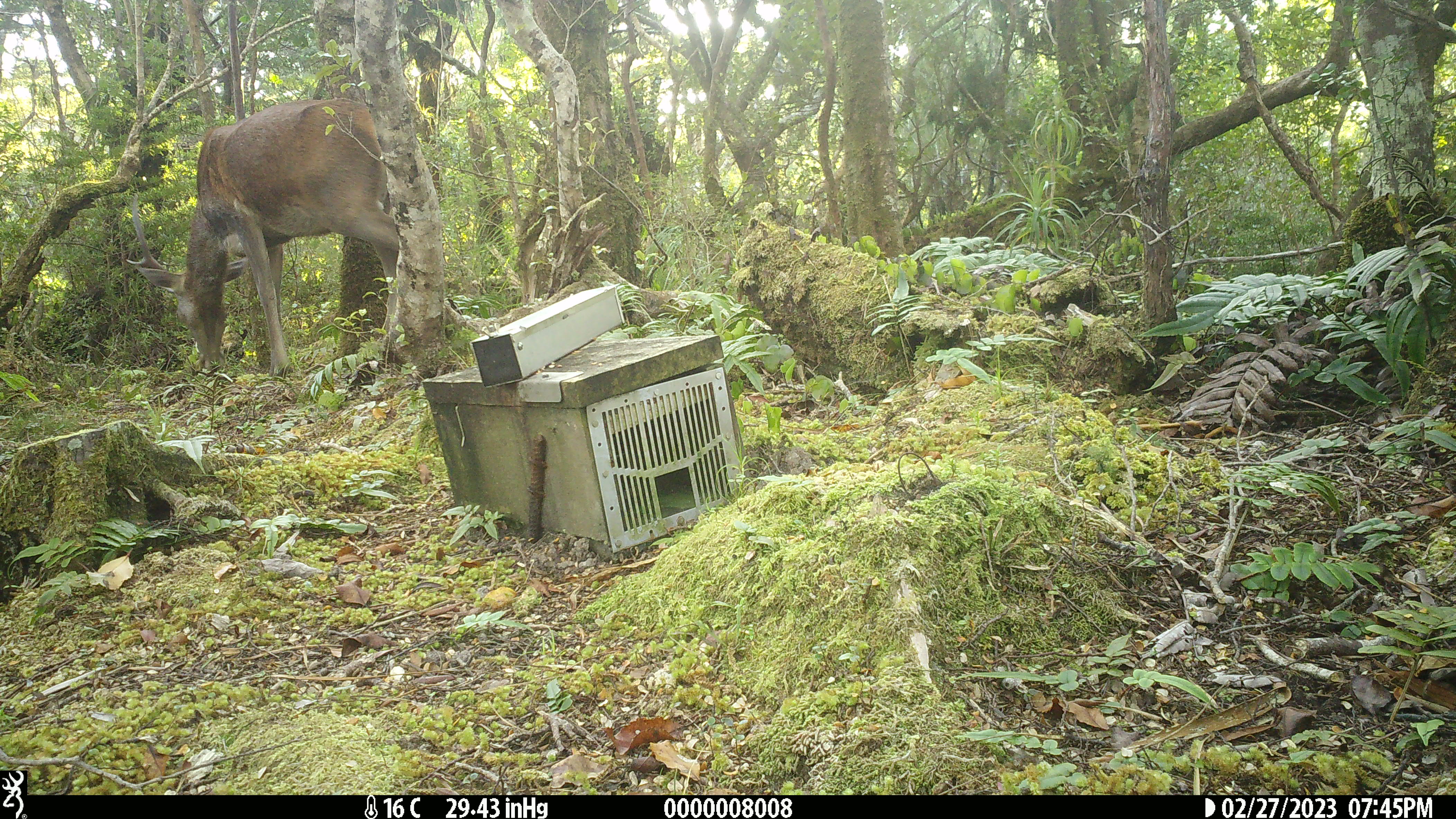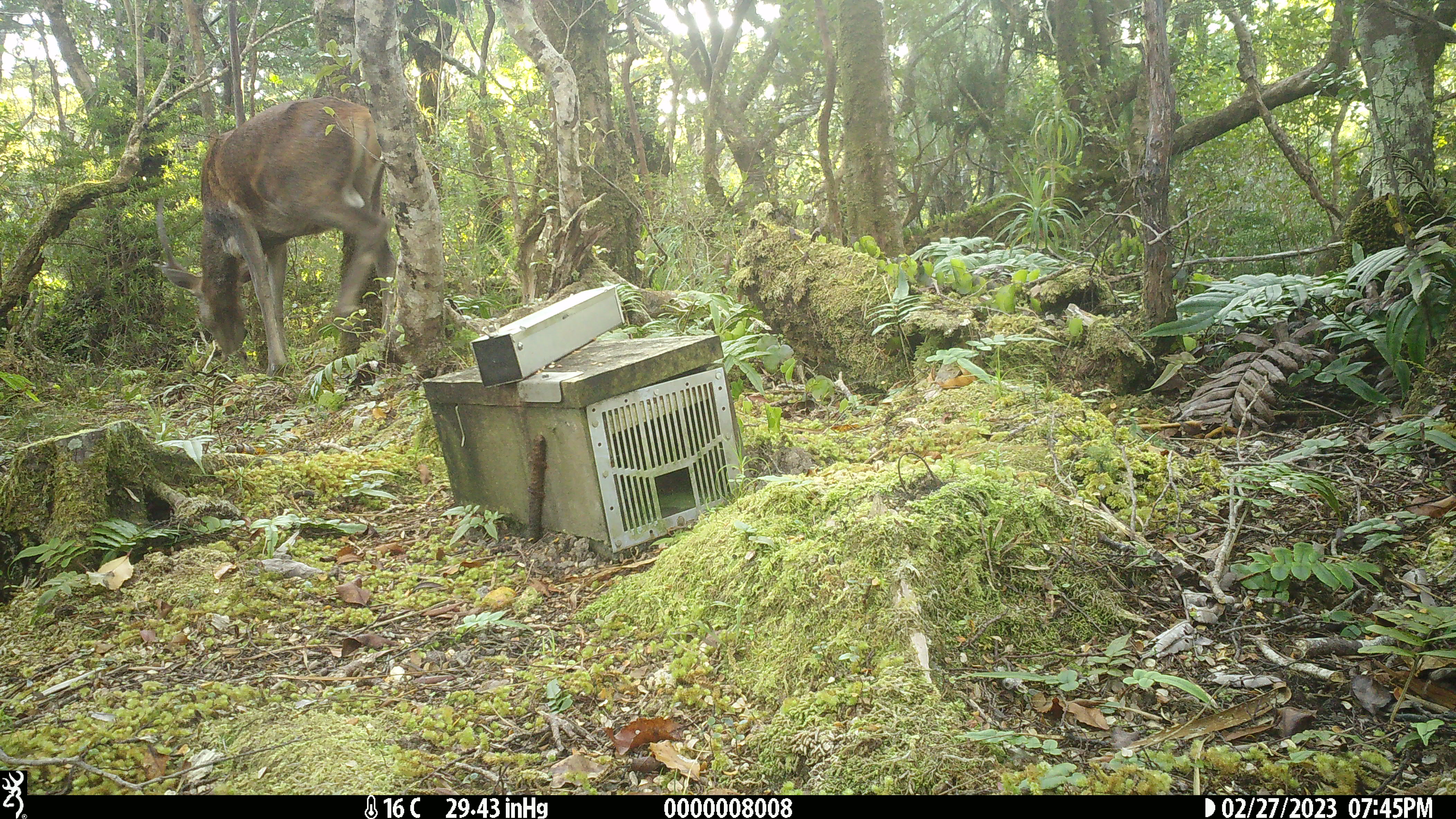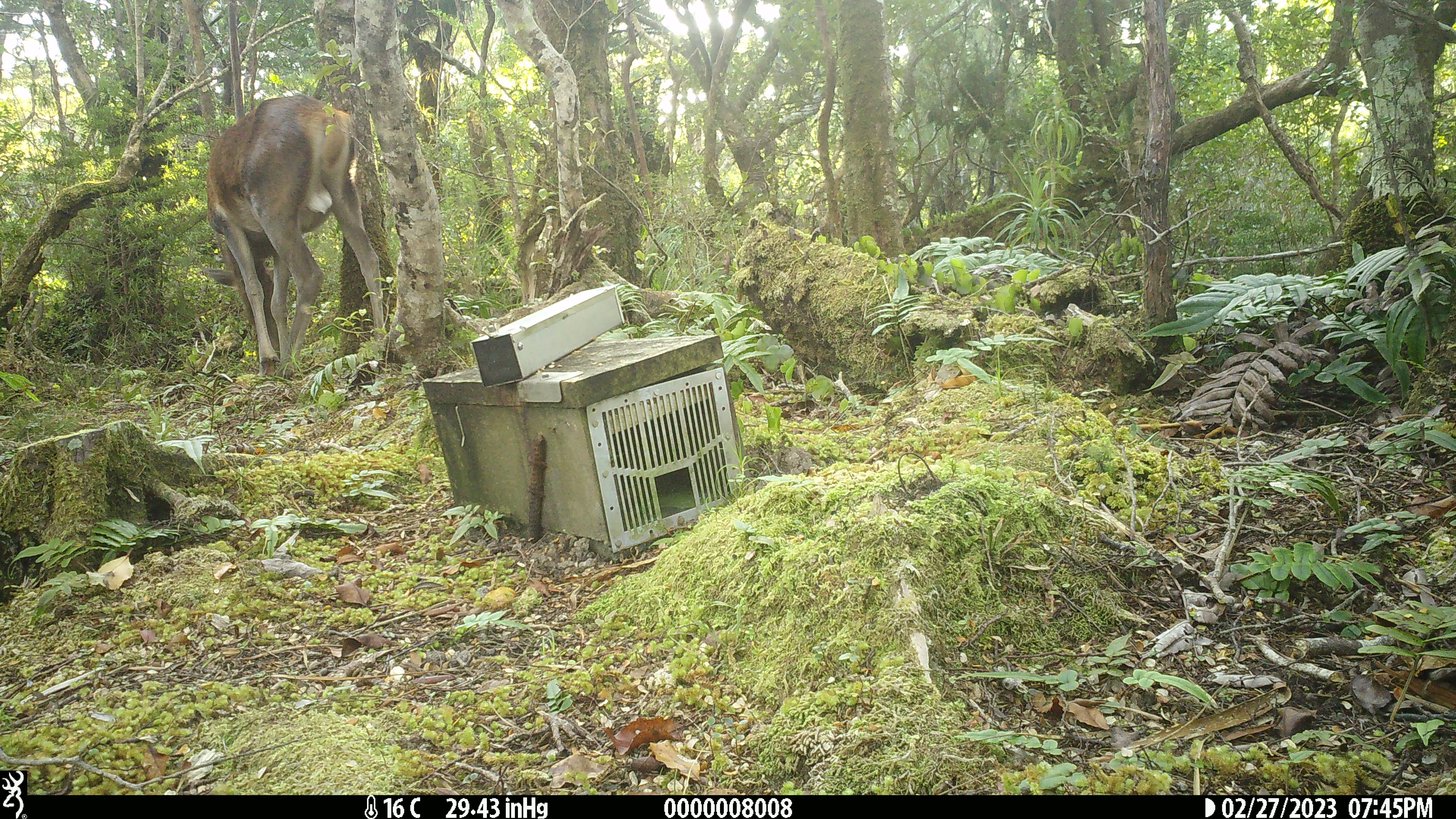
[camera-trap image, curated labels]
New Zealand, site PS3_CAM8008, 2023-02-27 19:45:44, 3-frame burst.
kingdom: Animalia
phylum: Chordata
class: Mammalia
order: Artiodactyla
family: Cervidae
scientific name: Cervidae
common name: deer